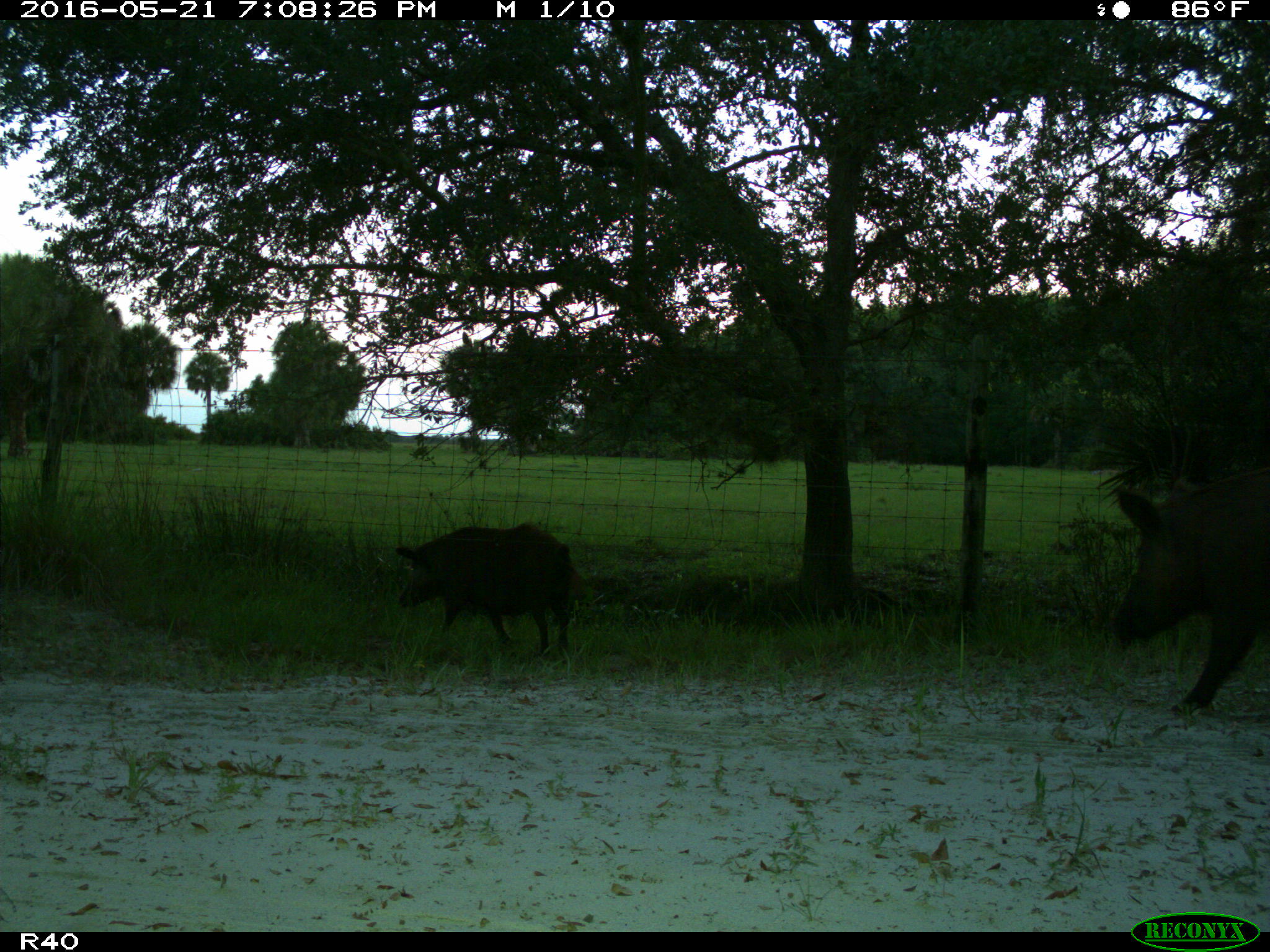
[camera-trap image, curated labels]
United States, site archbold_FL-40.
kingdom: Animalia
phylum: Chordata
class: Mammalia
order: Artiodactyla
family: Suidae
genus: Sus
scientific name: Sus scrofa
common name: wild boar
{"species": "Sus scrofa (wild boar)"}